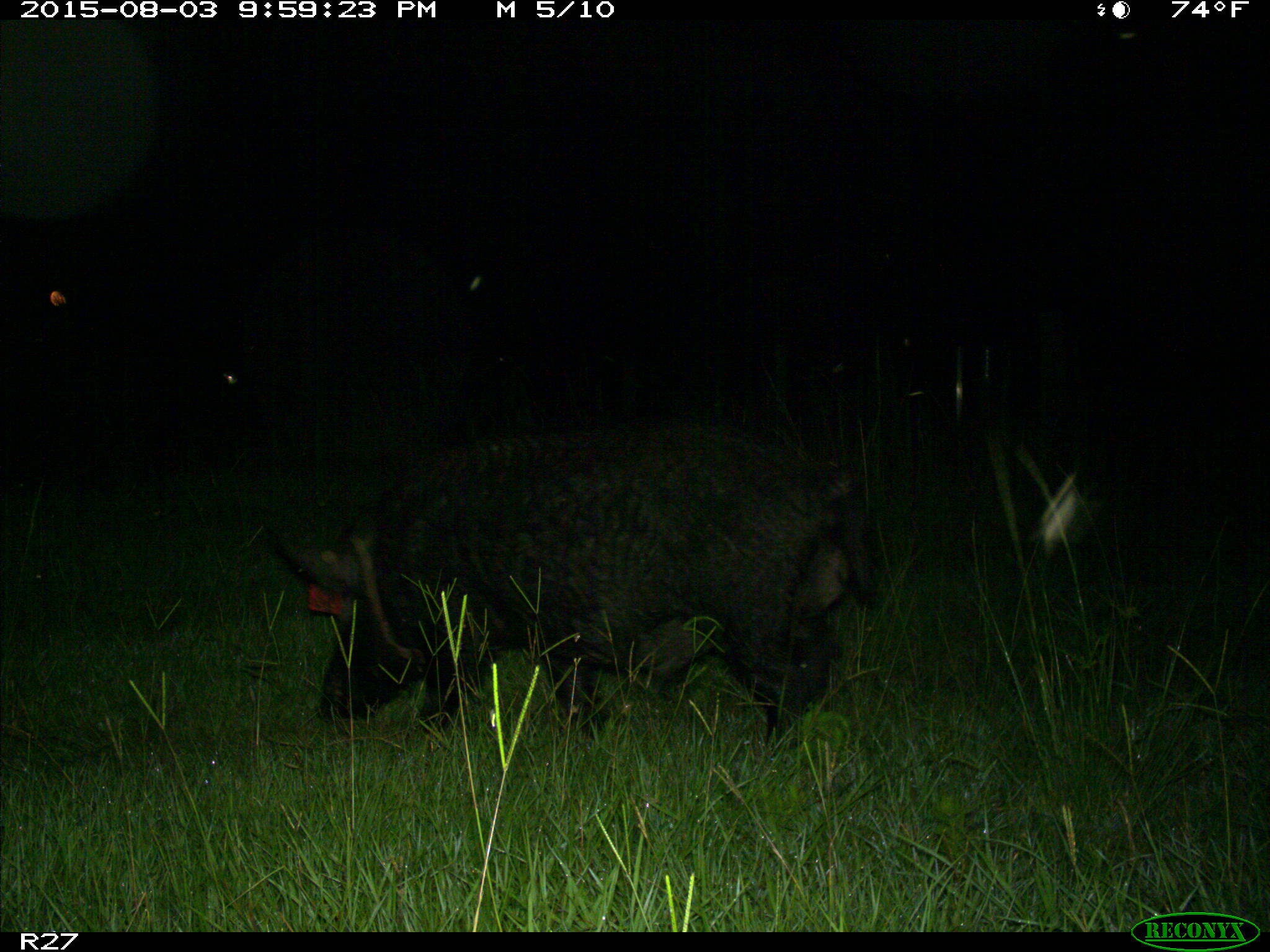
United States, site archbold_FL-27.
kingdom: Animalia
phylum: Chordata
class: Mammalia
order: Artiodactyla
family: Suidae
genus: Sus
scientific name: Sus scrofa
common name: wild boar